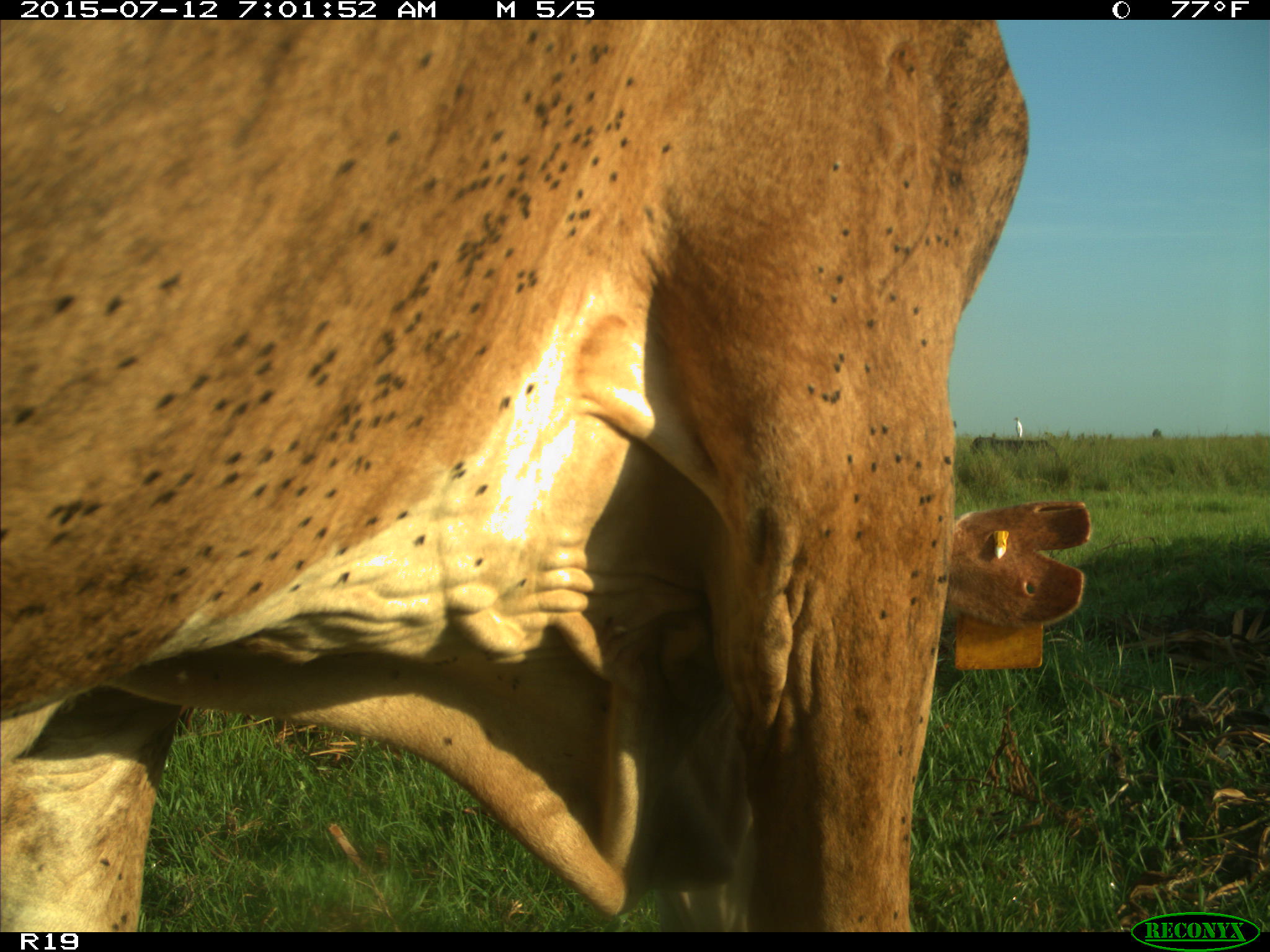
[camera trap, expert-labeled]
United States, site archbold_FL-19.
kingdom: Animalia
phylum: Chordata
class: Mammalia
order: Artiodactyla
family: Bovidae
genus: Bos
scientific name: Bos taurus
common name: domestic cow